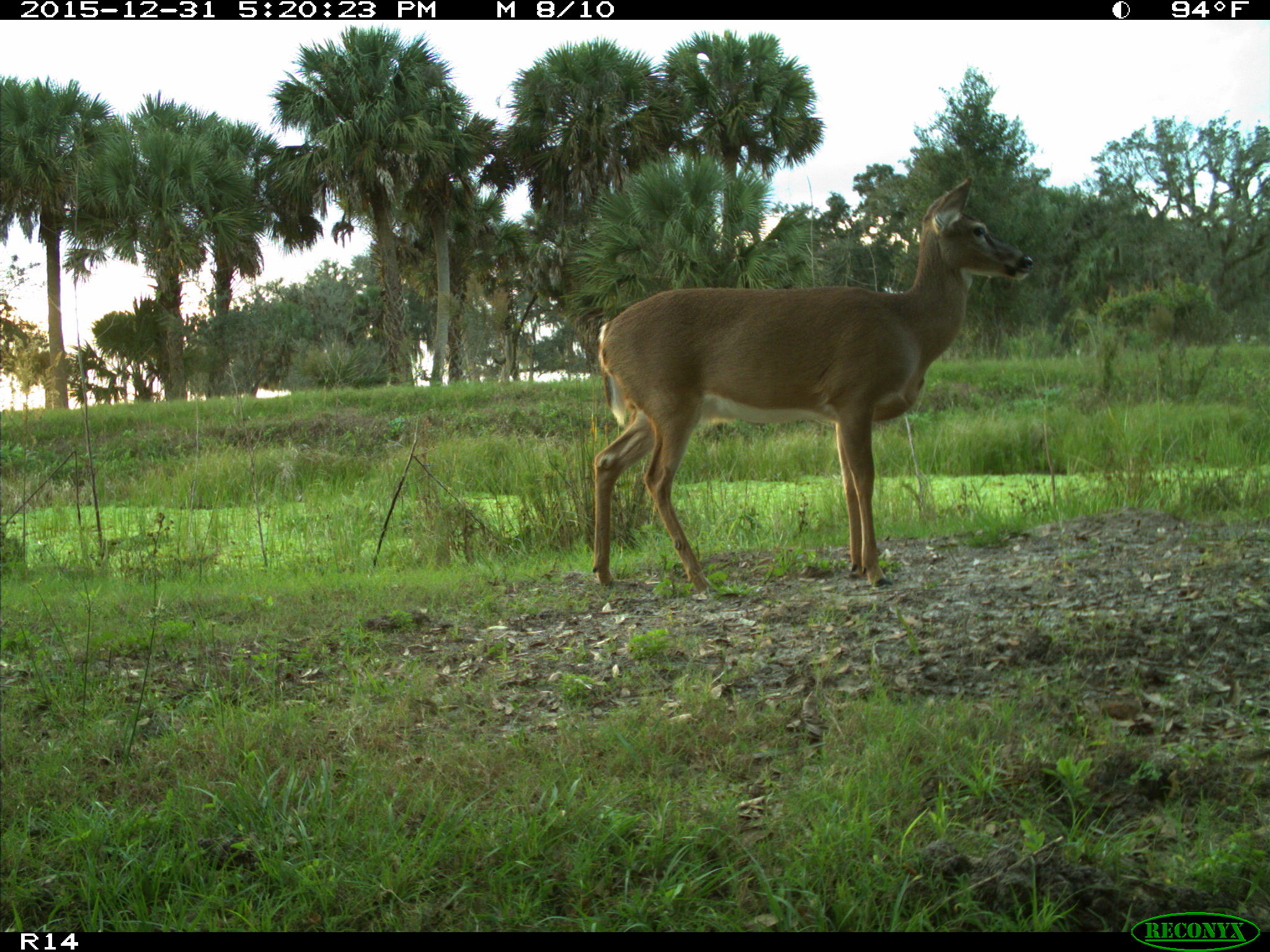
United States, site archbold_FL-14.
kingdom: Animalia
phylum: Chordata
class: Mammalia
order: Artiodactyla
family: Cervidae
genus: Odocoileus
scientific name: Odocoileus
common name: deer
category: unidentified deer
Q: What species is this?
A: Unidentified deer (deer) (Odocoileus).